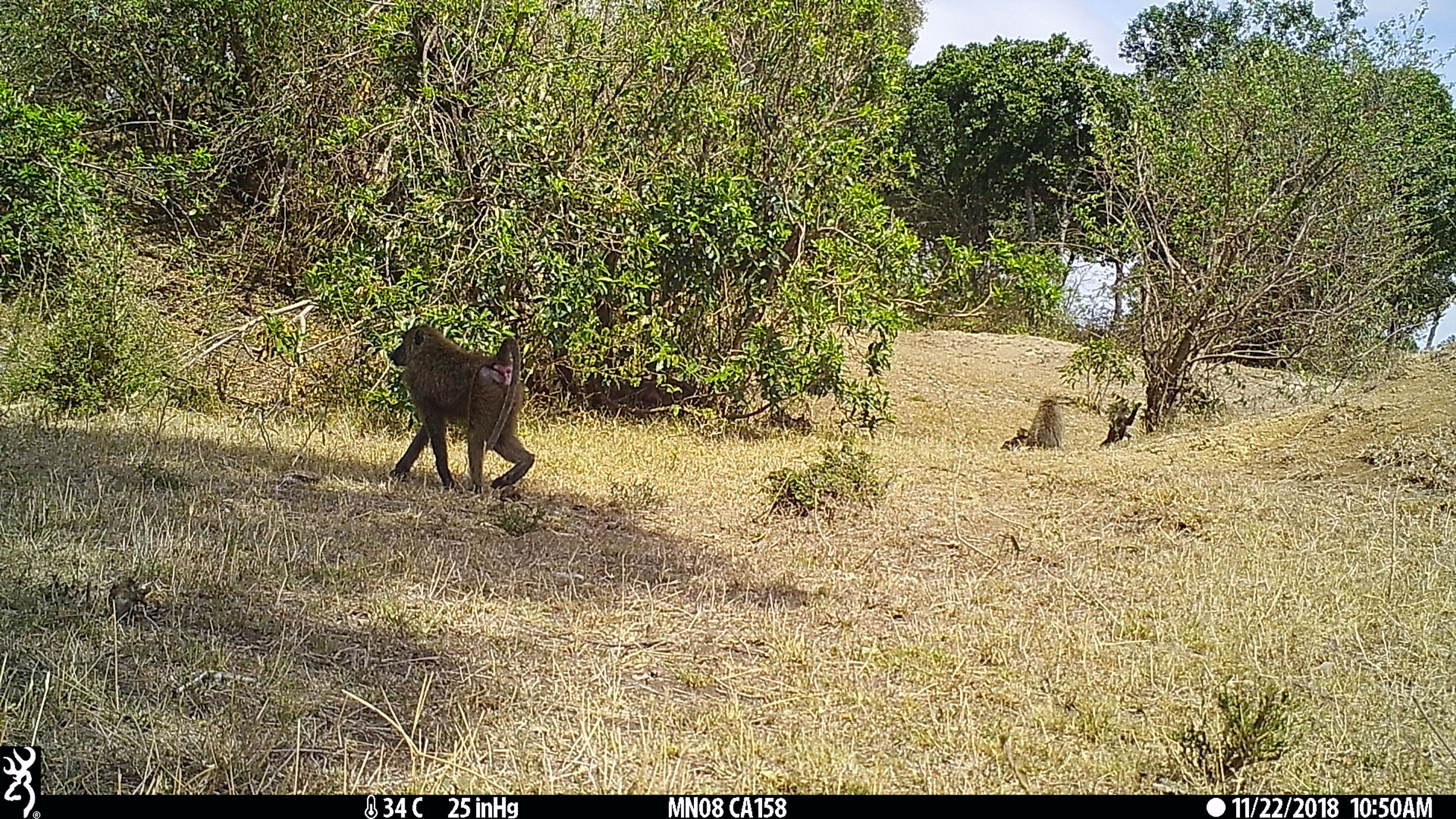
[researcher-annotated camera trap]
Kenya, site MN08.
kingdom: Animalia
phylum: Chordata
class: Mammalia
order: Primates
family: Cercopithecidae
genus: Papio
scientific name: Papio anubis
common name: olive baboon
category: baboon